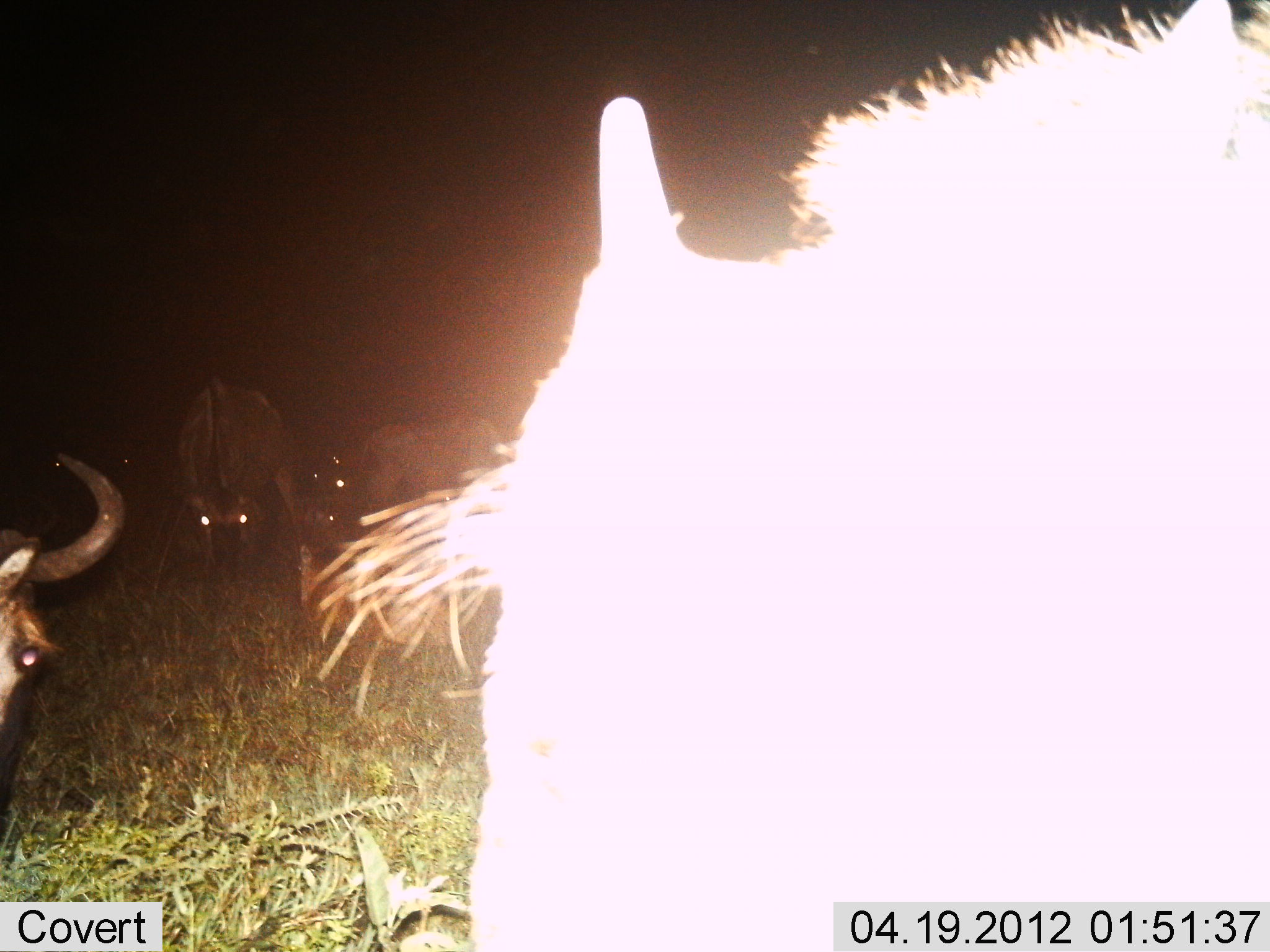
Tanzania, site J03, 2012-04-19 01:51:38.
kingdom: Animalia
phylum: Chordata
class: Mammalia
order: Artiodactyla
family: Bovidae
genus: Connochaetes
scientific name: Connochaetes taurinus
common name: blue wildebeest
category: wildebeest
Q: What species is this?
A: Wildebeest (blue wildebeest) (Connochaetes taurinus).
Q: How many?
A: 4.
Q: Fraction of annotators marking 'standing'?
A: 78%.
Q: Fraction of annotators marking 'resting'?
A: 11%.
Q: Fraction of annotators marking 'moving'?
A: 11%.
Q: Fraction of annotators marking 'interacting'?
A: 0%.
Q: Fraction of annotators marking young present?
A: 0%.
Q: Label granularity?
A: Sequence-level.